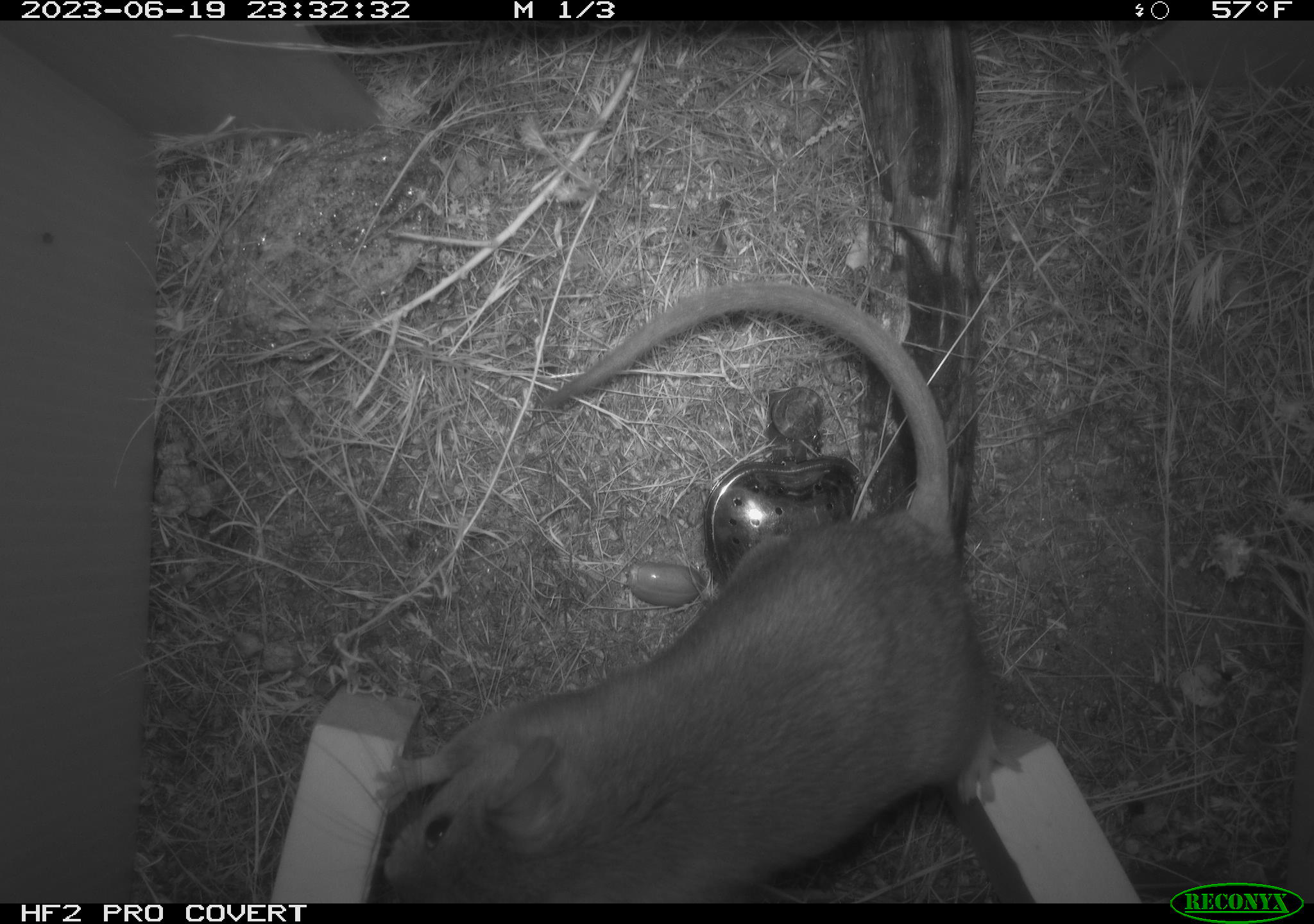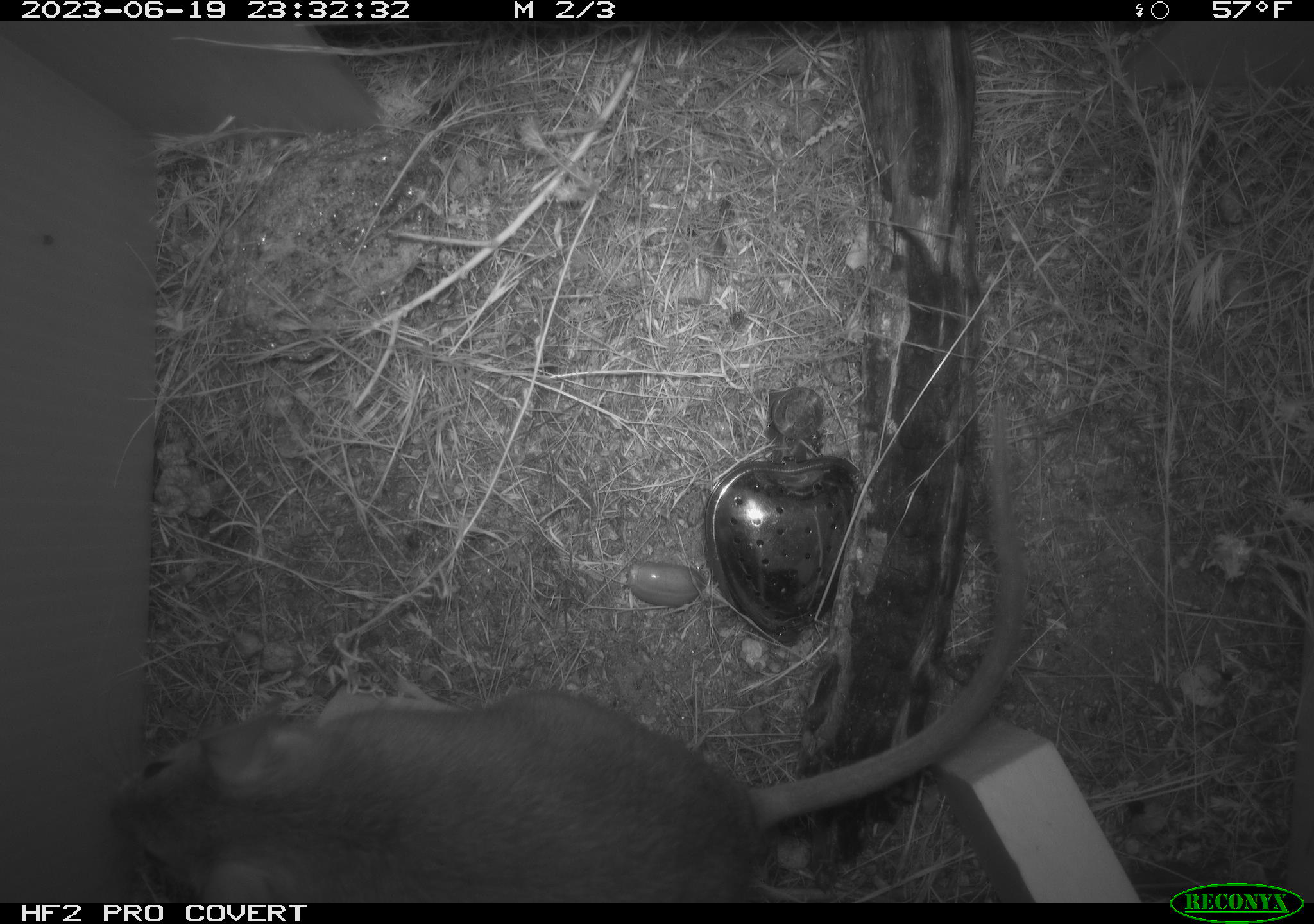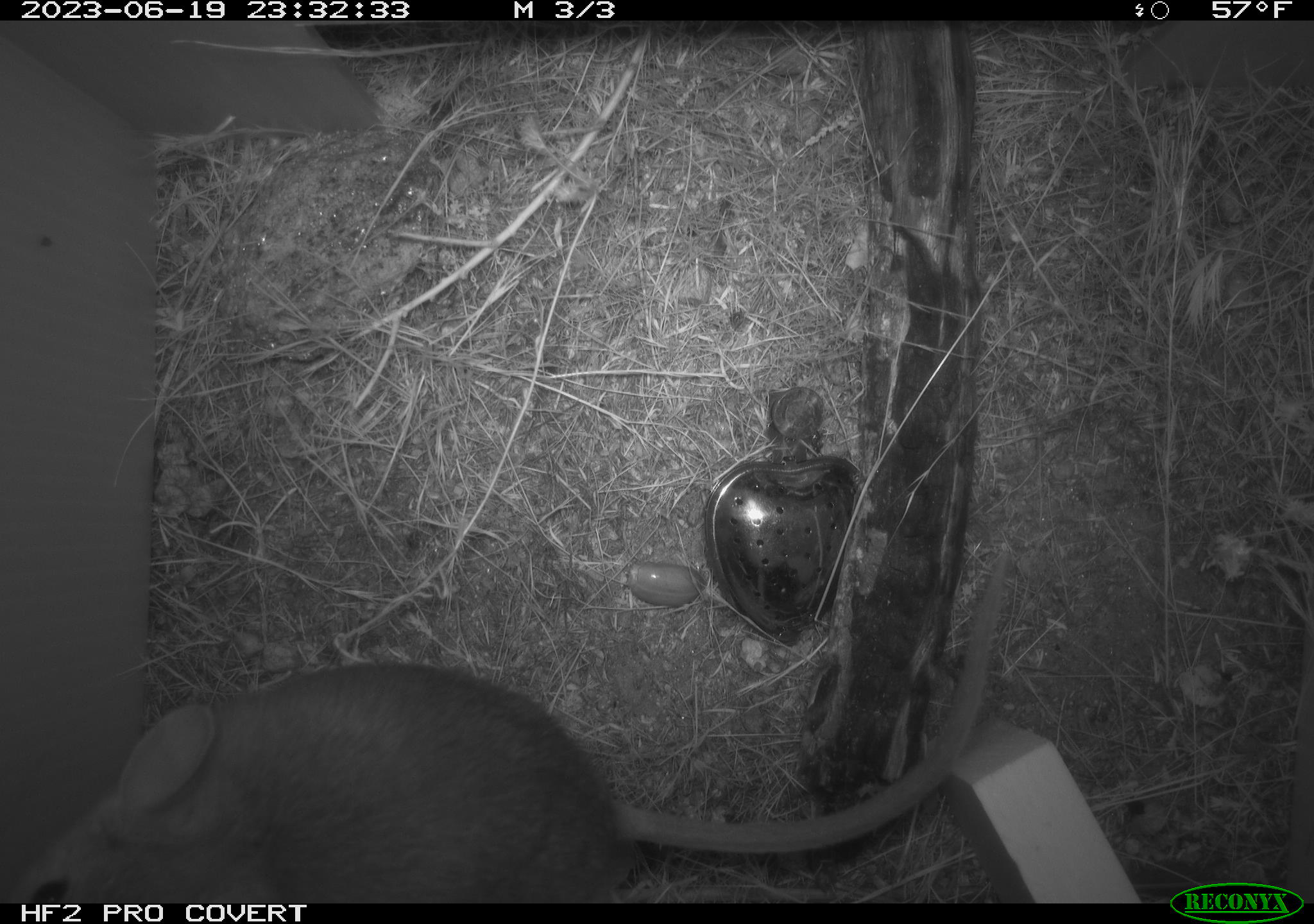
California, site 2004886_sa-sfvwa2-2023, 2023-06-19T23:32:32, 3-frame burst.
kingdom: Animalia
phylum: Chordata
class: Mammalia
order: Rodentia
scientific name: Rodentia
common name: woodrat or rat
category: woodrat or rat species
Woodrat or rat species (woodrat or rat) (Rodentia).